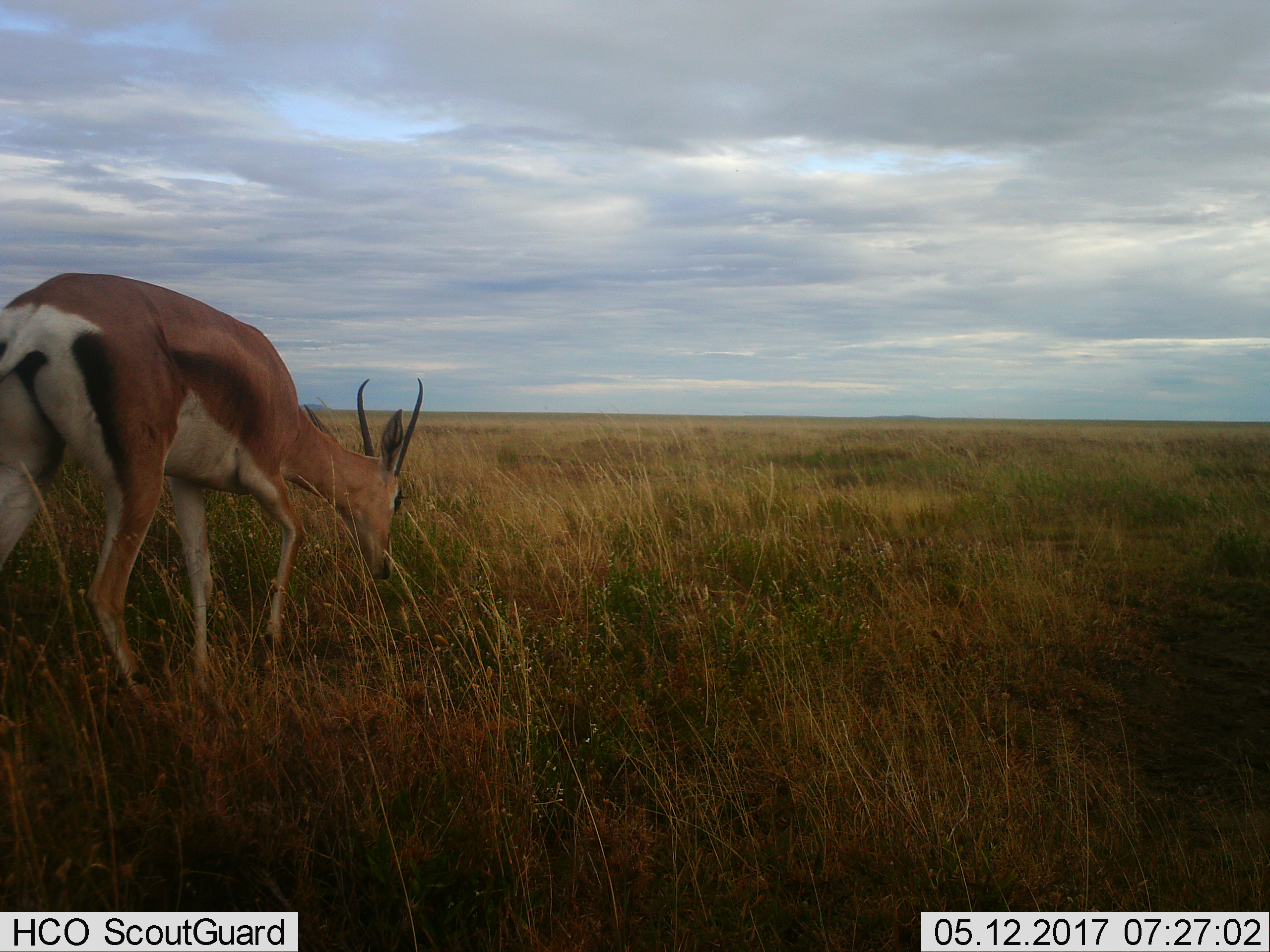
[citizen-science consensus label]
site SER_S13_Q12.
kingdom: Animalia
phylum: Chordata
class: Mammalia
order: Artiodactyla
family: Bovidae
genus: Eudorcas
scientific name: Eudorcas thomsonii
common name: thomson's gazelle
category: gazellethomsons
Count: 1.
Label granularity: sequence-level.